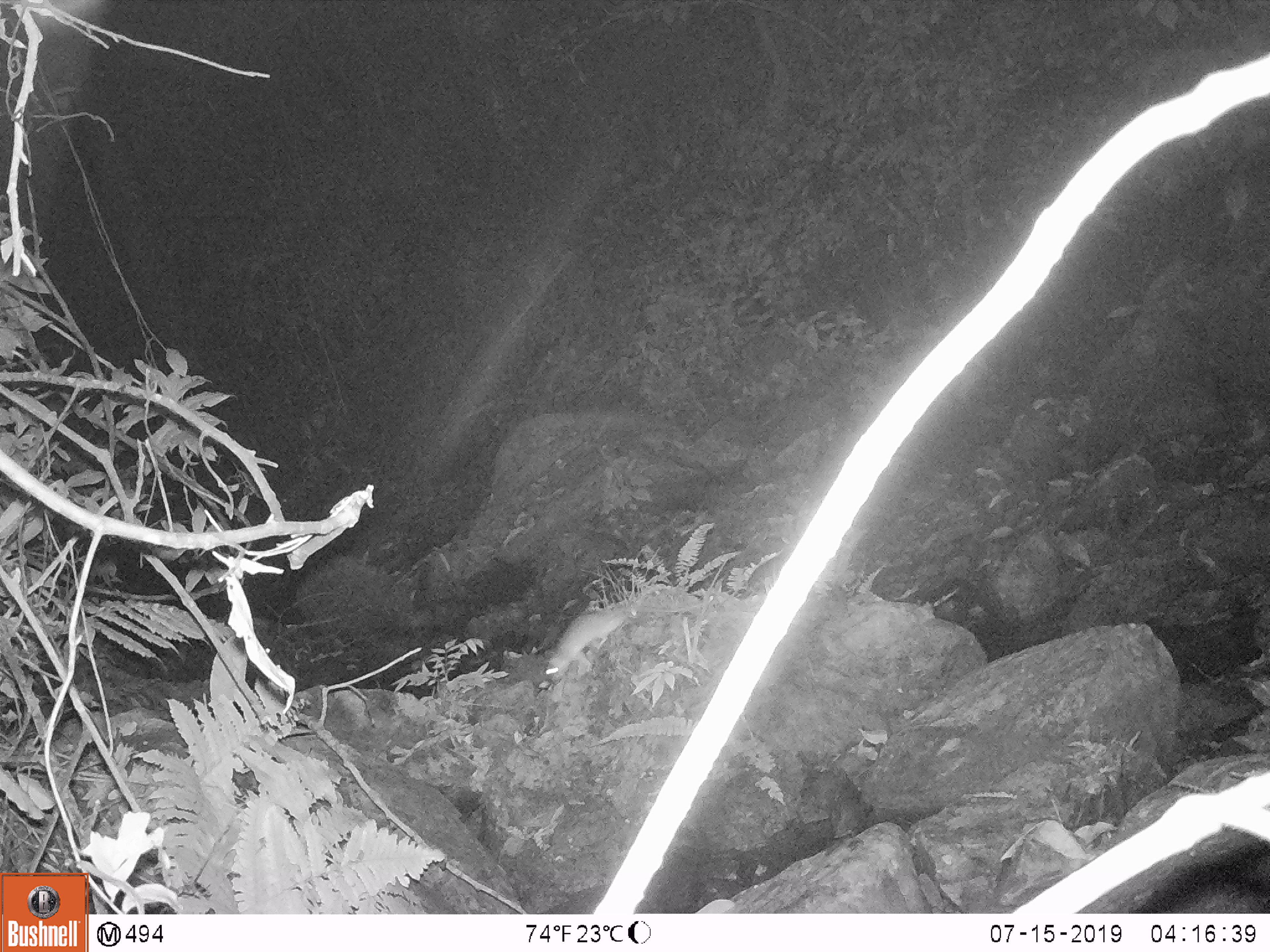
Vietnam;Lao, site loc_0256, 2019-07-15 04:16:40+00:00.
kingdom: Animalia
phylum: Chordata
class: Mammalia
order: Rodentia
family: Muridae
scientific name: Muridae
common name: old-world mice and rats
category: unidentified murid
Unidentified murid (old-world mice and rats) (Muridae). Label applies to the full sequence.